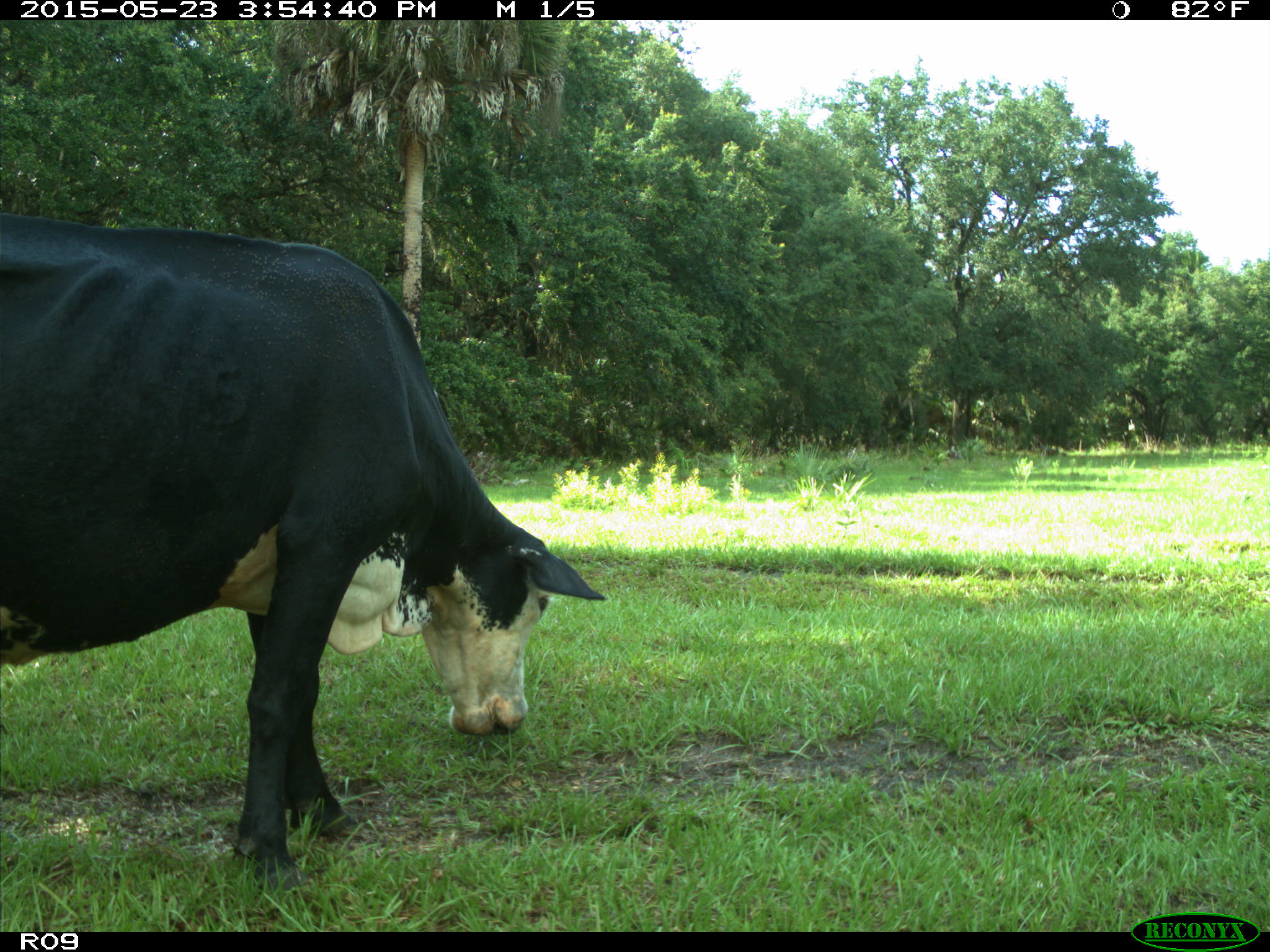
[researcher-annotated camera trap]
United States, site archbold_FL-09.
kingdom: Animalia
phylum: Chordata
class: Mammalia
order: Artiodactyla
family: Bovidae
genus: Bos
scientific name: Bos taurus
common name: domestic cow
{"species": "Bos taurus (domestic cow)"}